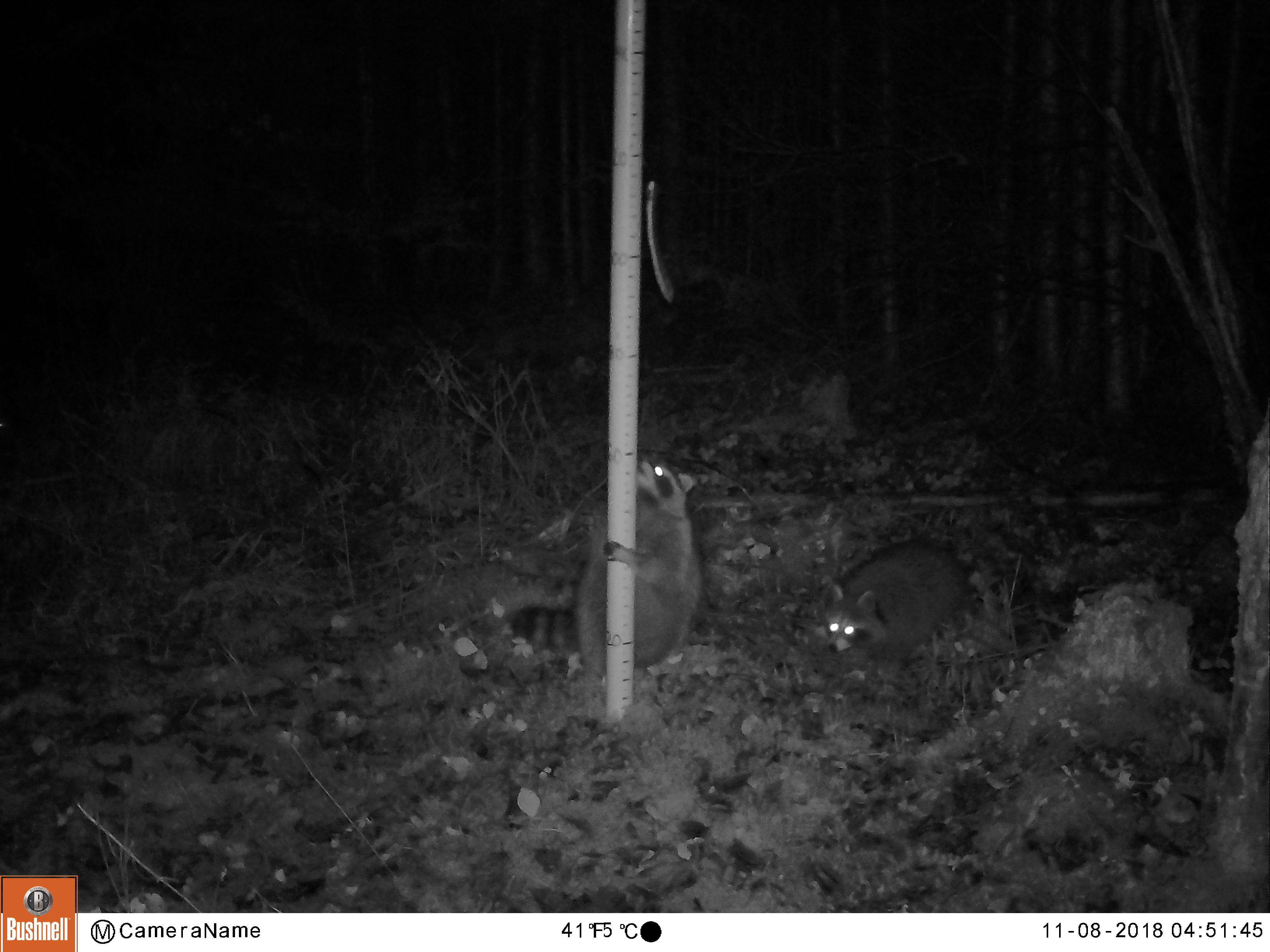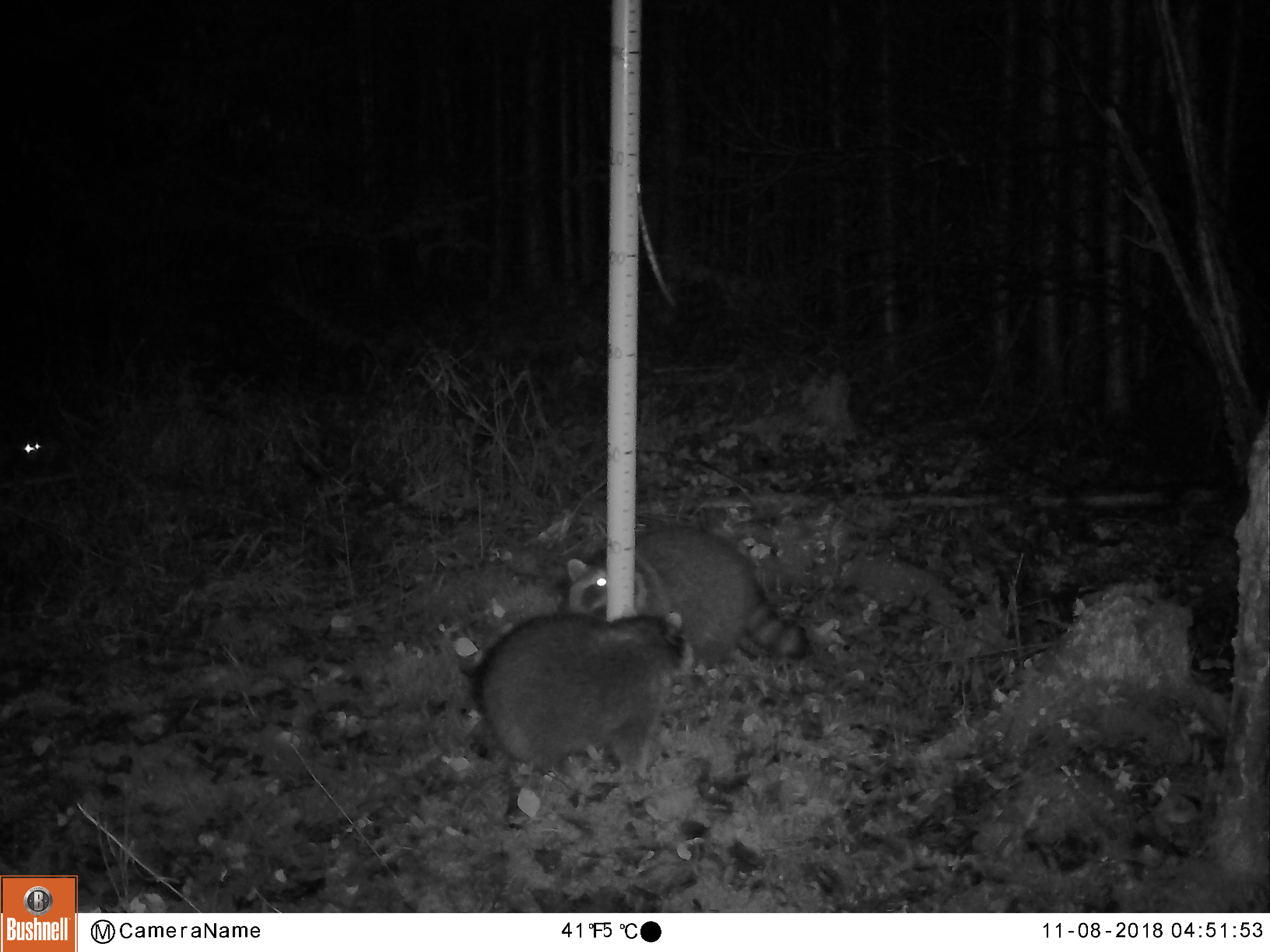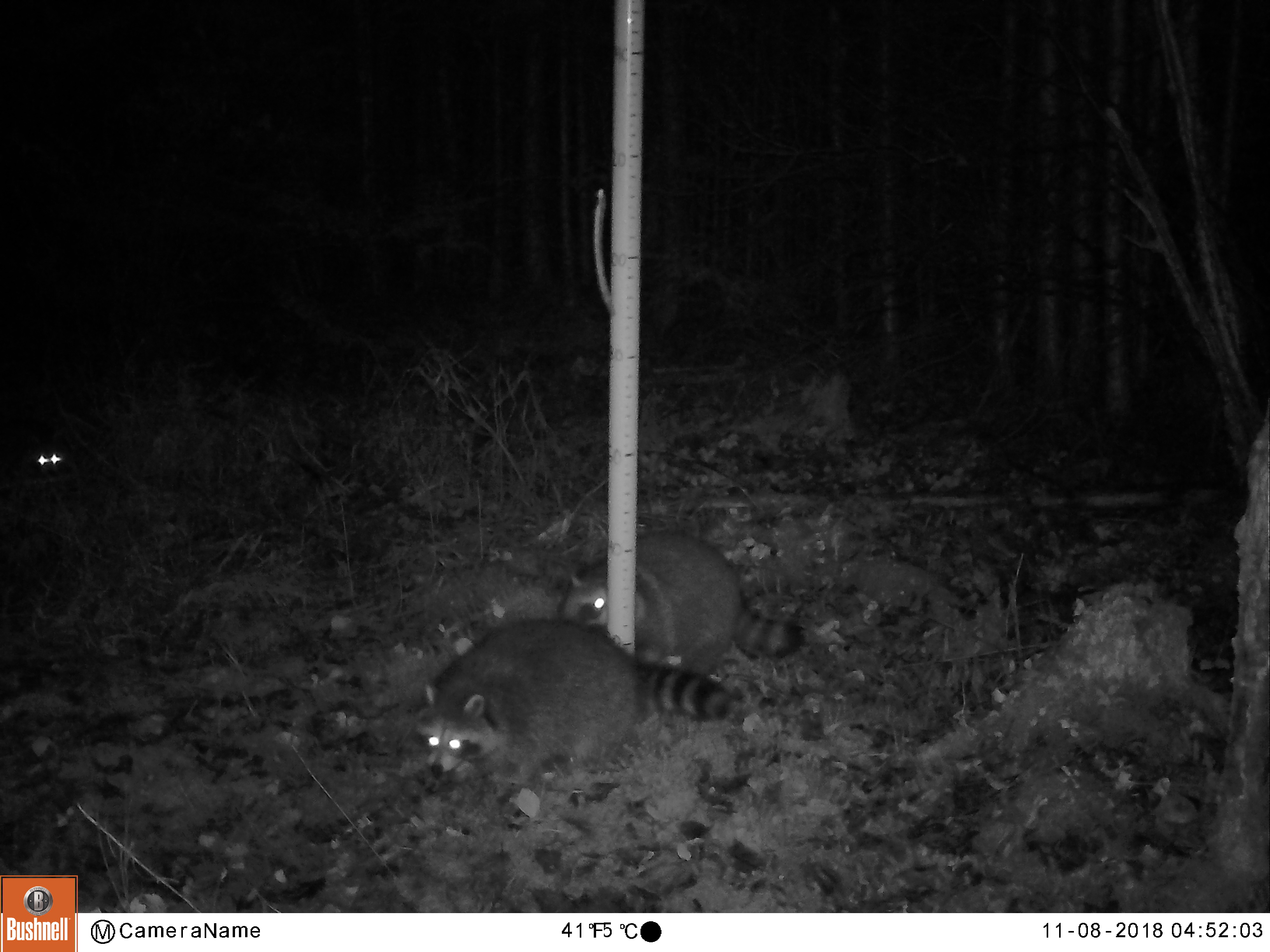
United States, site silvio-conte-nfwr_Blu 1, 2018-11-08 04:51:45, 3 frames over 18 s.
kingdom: Animalia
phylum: Chordata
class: Mammalia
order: Carnivora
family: Procyonidae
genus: Procyon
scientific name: Procyon lotor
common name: raccoon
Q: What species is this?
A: Raccoon (Procyon lotor).